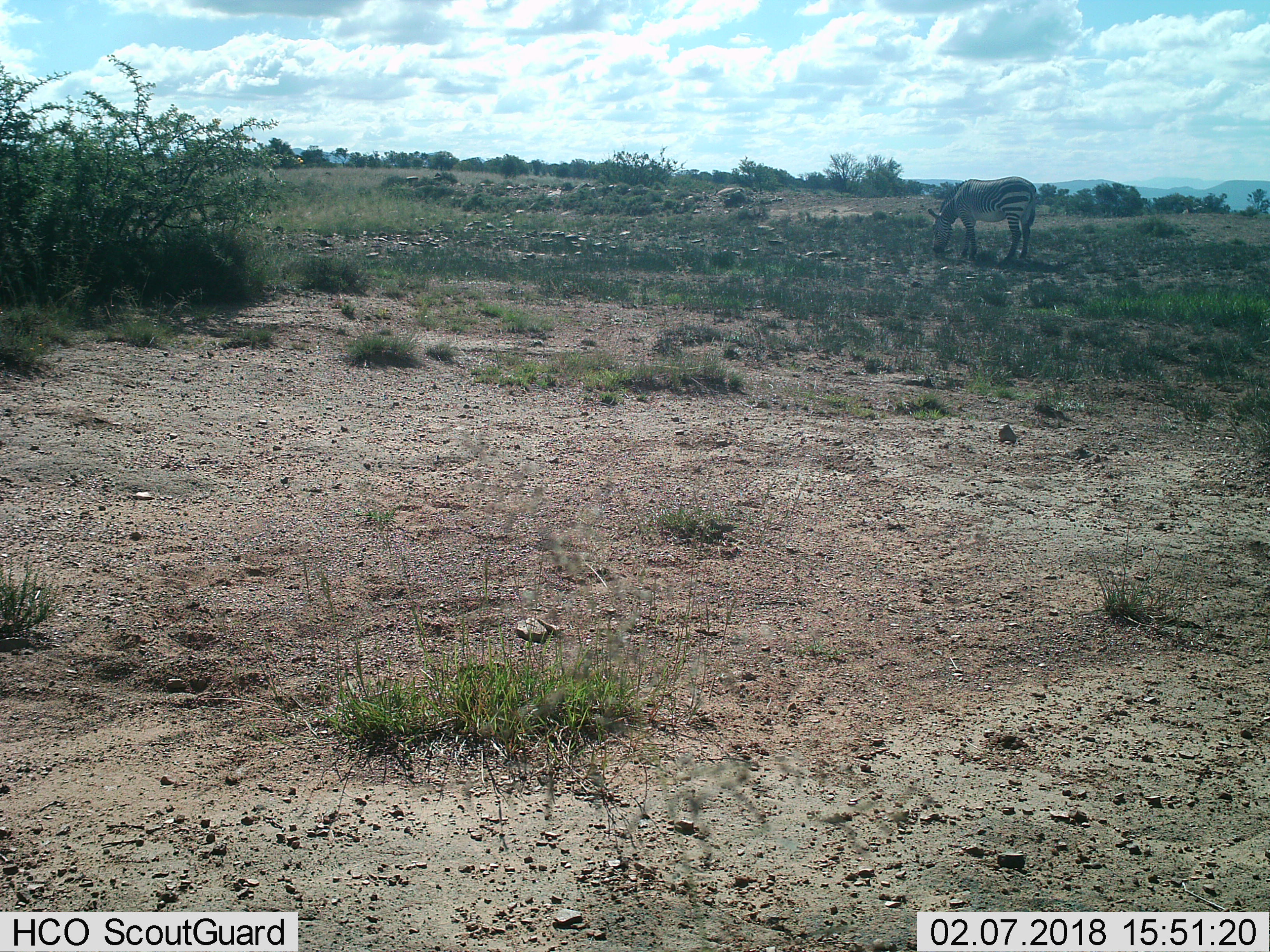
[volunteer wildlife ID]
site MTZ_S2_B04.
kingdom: Animalia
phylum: Chordata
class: Mammalia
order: Perissodactyla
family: Equidae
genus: Equus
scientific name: Equus zebra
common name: mountain zebra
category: zebramountain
Zebramountain (mountain zebra) (Equus zebra), count 1. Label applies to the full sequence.